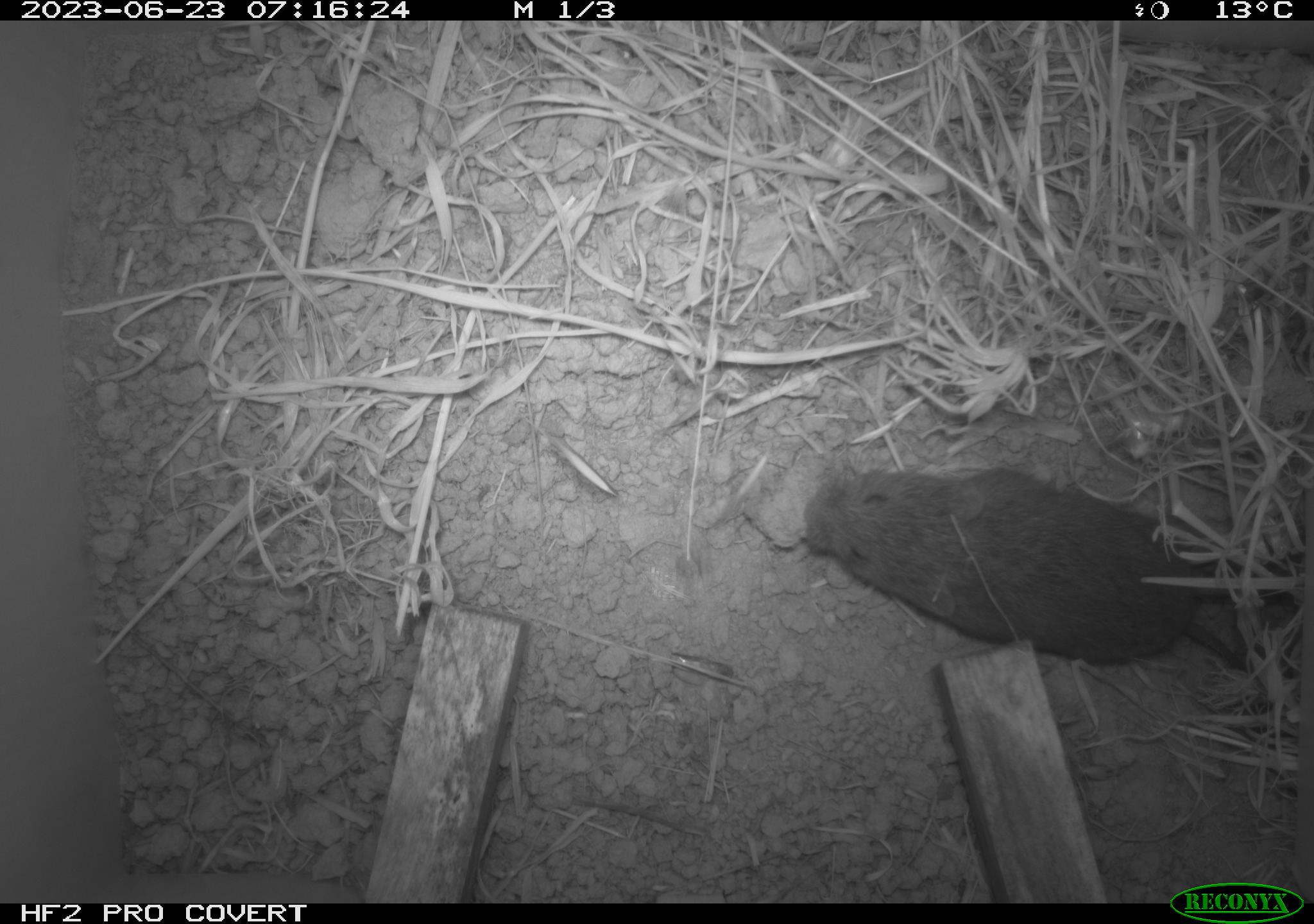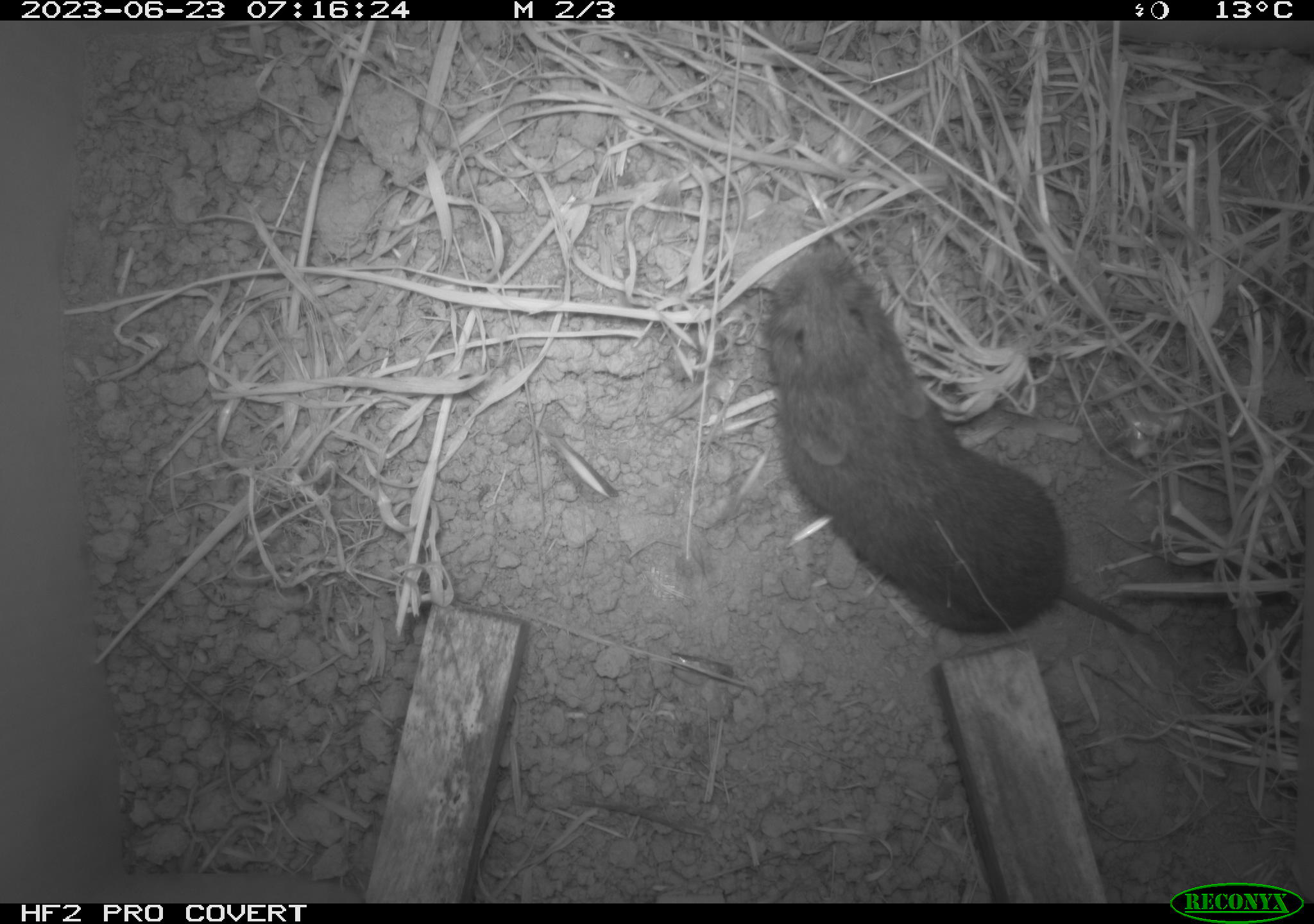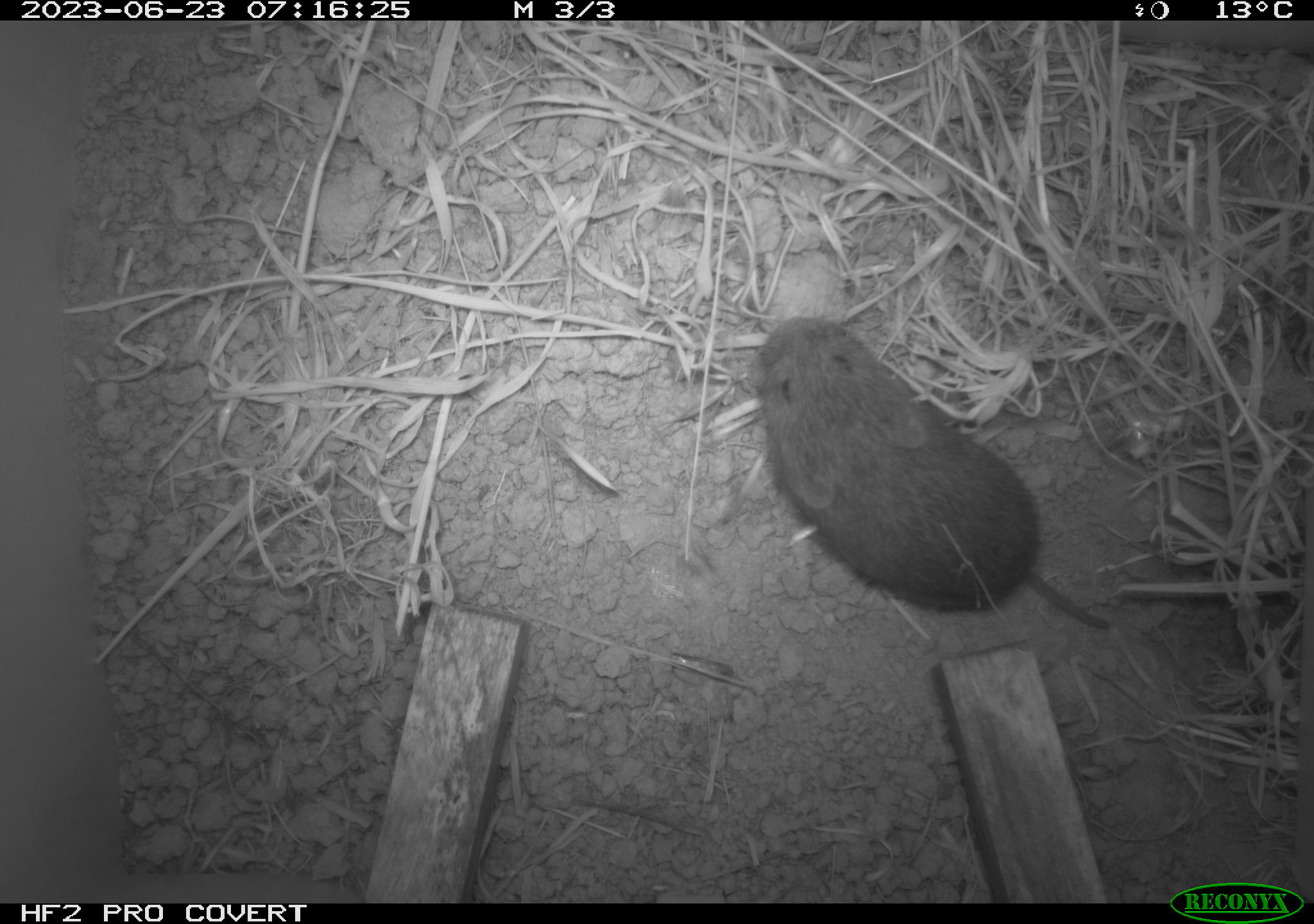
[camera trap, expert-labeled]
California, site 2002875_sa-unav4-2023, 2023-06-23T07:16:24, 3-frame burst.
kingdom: Animalia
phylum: Chordata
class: Mammalia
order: Rodentia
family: Cricetidae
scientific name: Arvicolinae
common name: voles, lemmings, and muskrats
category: arvicolinae subfamily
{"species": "arvicolinae subfamily (voles, lemmings, and muskrats) (Arvicolinae)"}